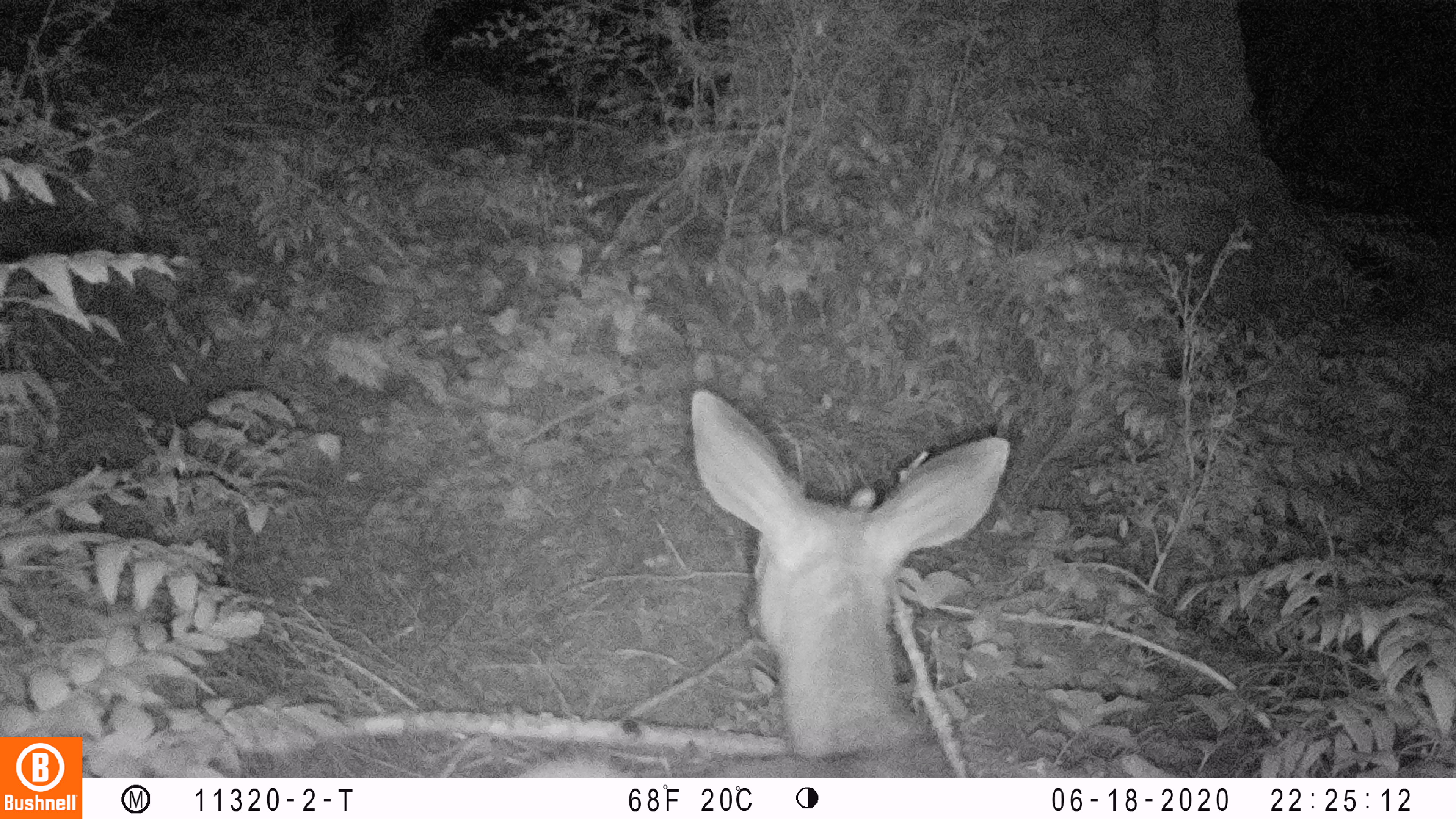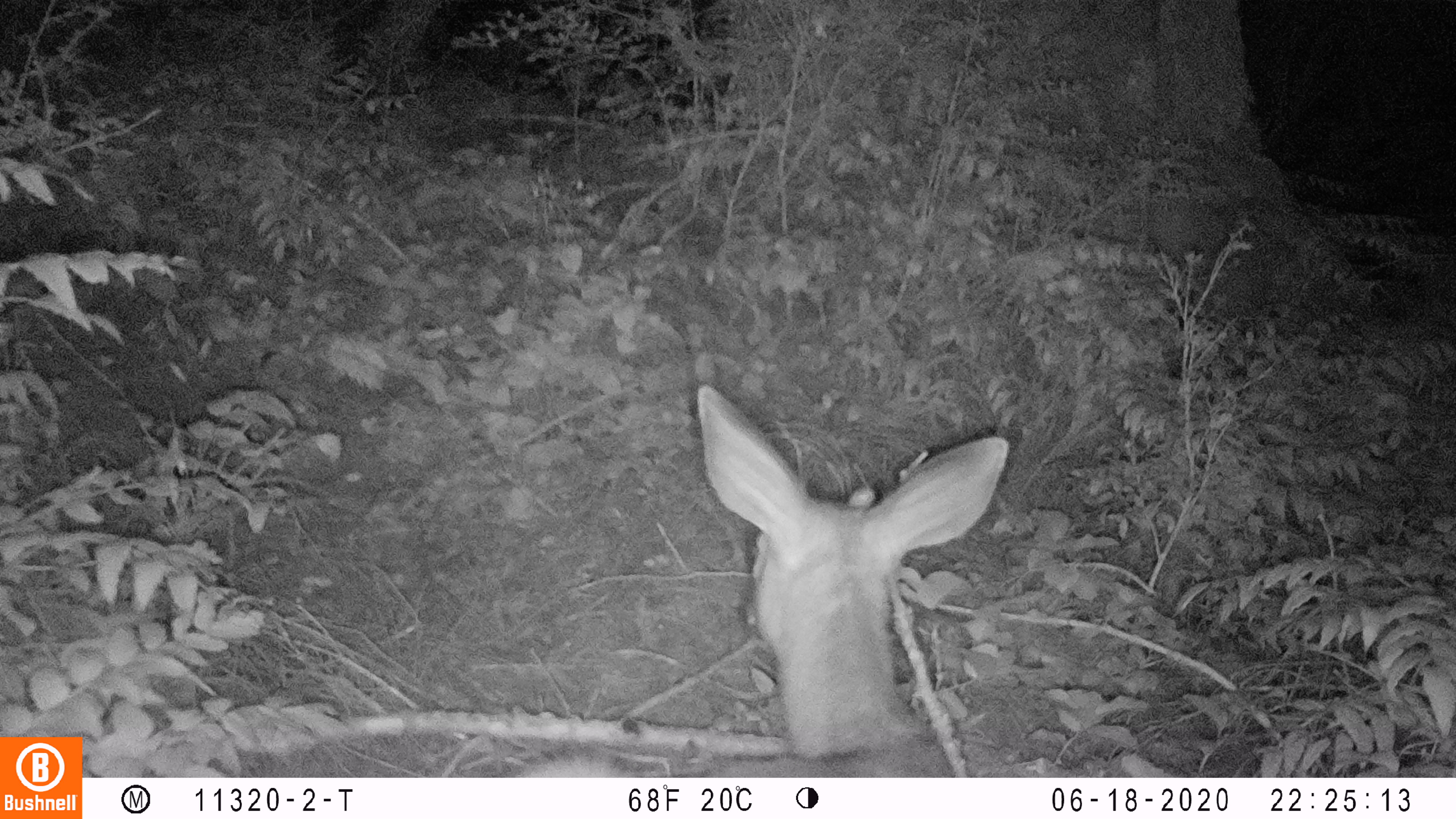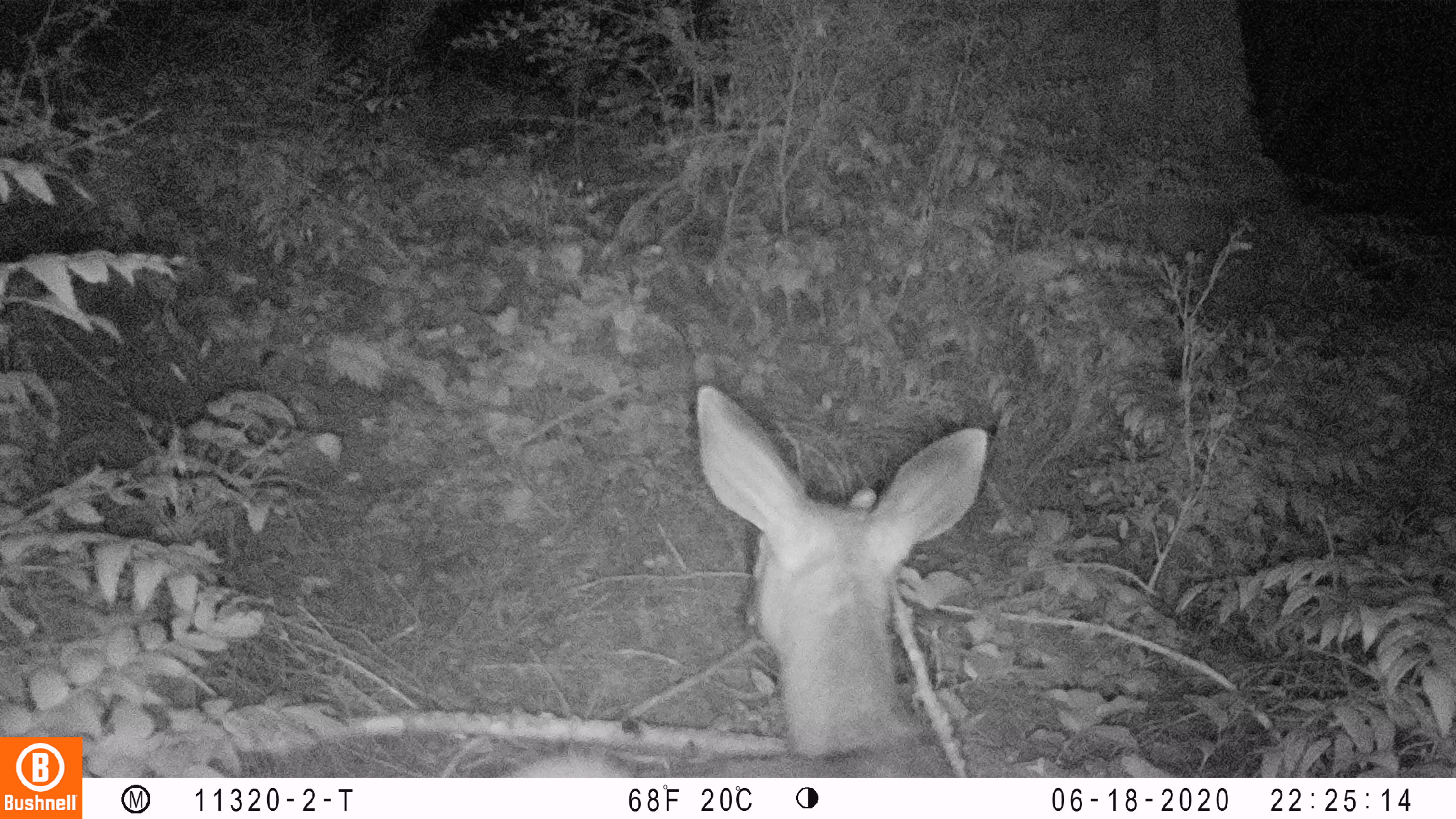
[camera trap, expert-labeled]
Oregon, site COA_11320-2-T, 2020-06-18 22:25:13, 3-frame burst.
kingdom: Animalia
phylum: Chordata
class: Mammalia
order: Artiodactyla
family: Cervidae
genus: Odocoileus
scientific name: Odocoileus hemionus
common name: black-tailed deer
Black-tailed deer (Odocoileus hemionus).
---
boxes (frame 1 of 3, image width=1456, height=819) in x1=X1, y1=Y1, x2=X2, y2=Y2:
black-tailed deer: x1=516, y1=382, x2=1020, y2=772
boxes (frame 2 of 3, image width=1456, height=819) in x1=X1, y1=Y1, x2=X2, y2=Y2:
black-tailed deer: x1=526, y1=382, x2=1017, y2=772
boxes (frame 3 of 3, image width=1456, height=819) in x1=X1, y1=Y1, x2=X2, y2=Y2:
black-tailed deer: x1=514, y1=385, x2=1003, y2=770